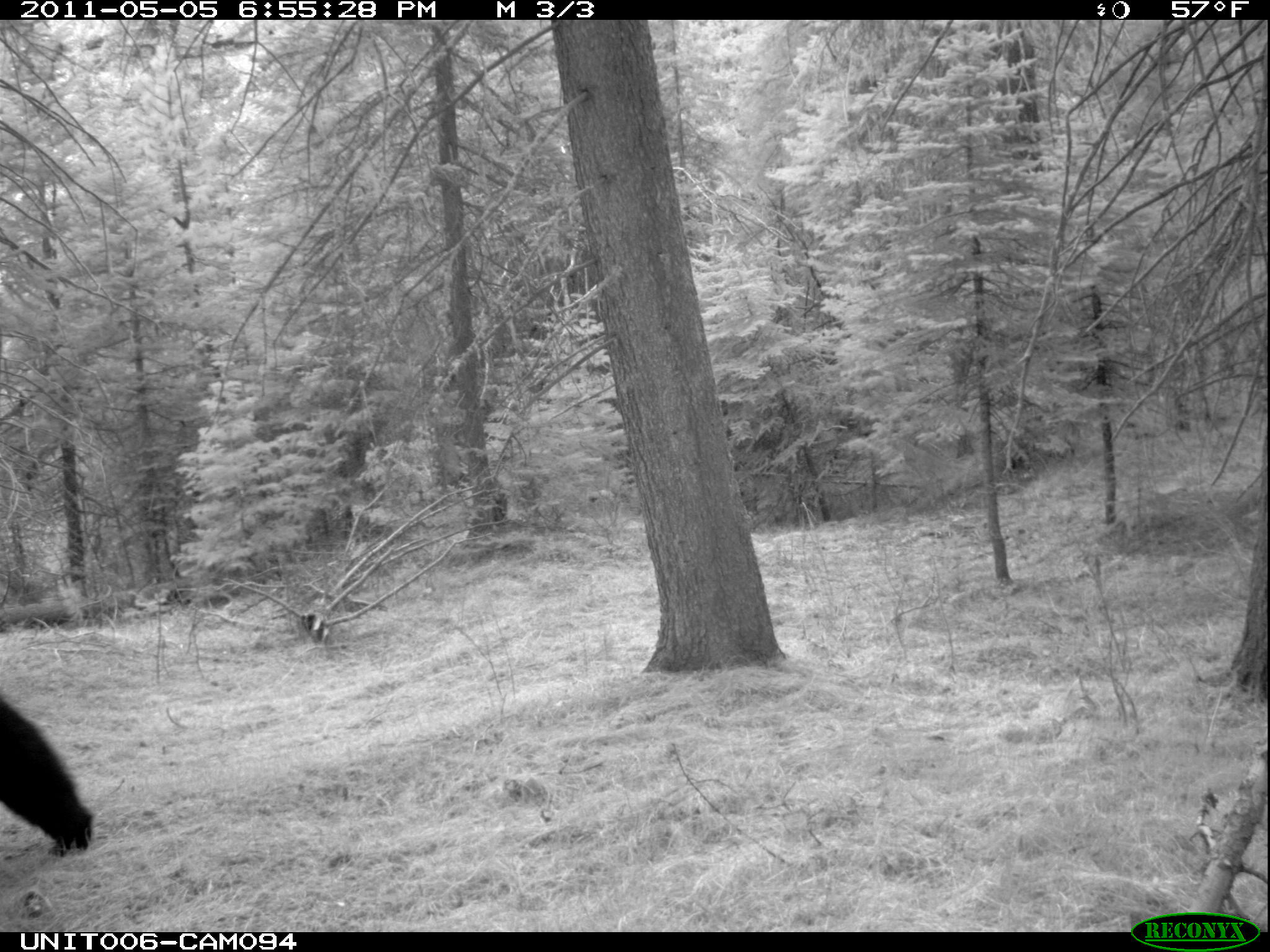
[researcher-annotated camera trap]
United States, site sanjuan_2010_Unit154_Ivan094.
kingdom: Animalia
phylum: Chordata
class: Mammalia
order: Carnivora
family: Ursidae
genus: Ursus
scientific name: Ursus americanus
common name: american black bear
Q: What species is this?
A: Ursus americanus (american black bear).